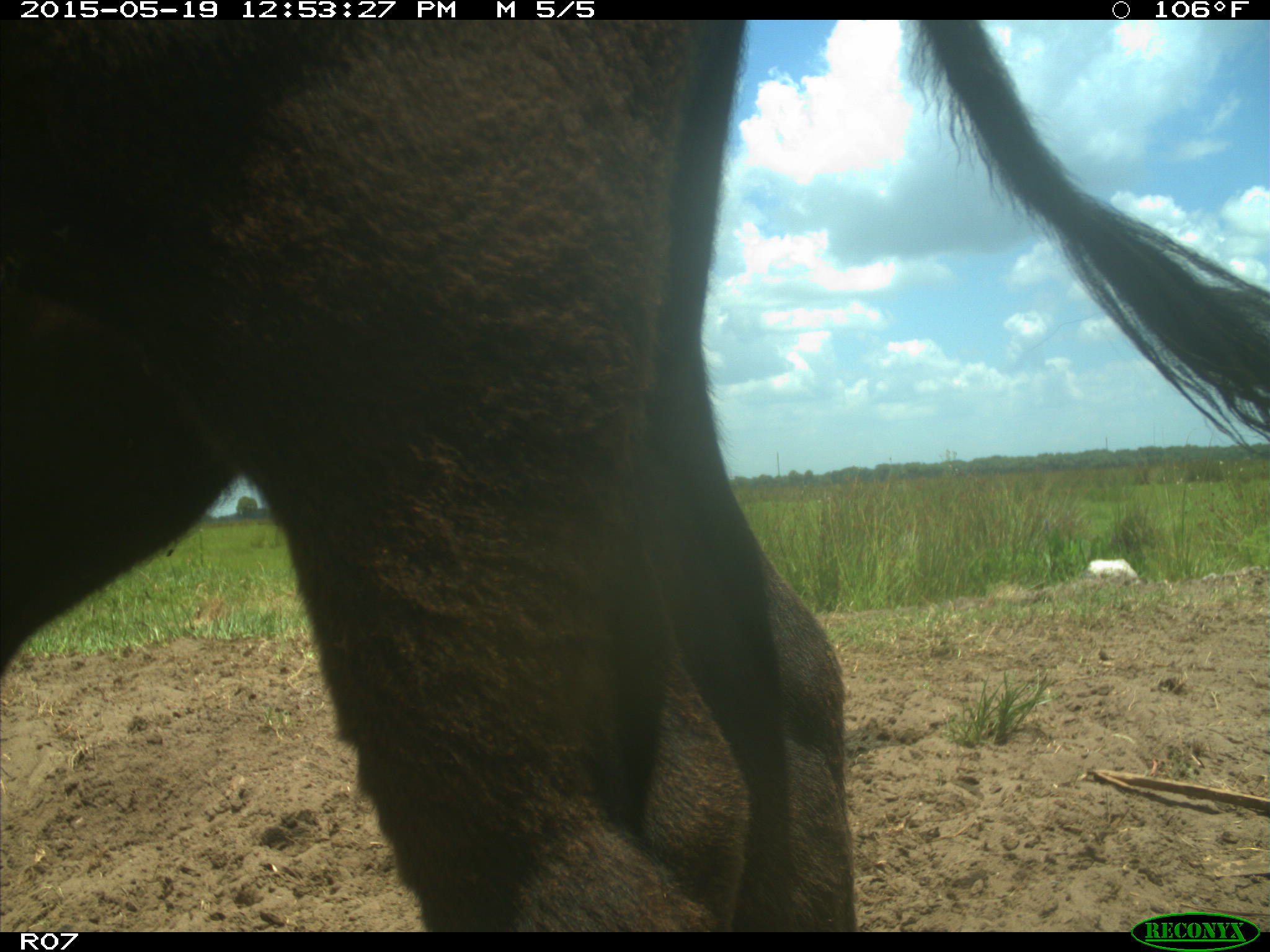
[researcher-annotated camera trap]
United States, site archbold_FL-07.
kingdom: Animalia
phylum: Chordata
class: Mammalia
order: Artiodactyla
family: Bovidae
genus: Bos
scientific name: Bos taurus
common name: domestic cow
Bos taurus (domestic cow).